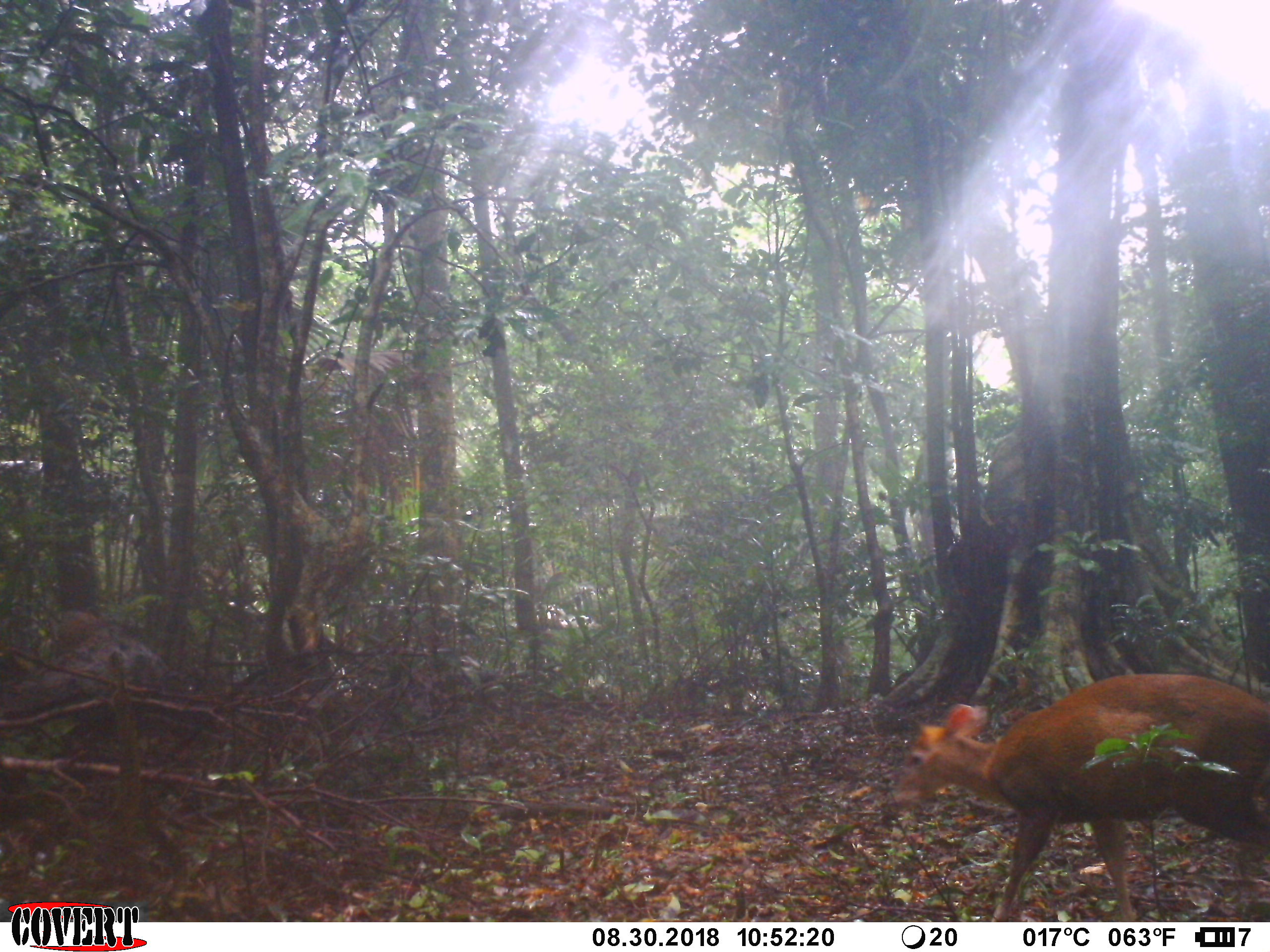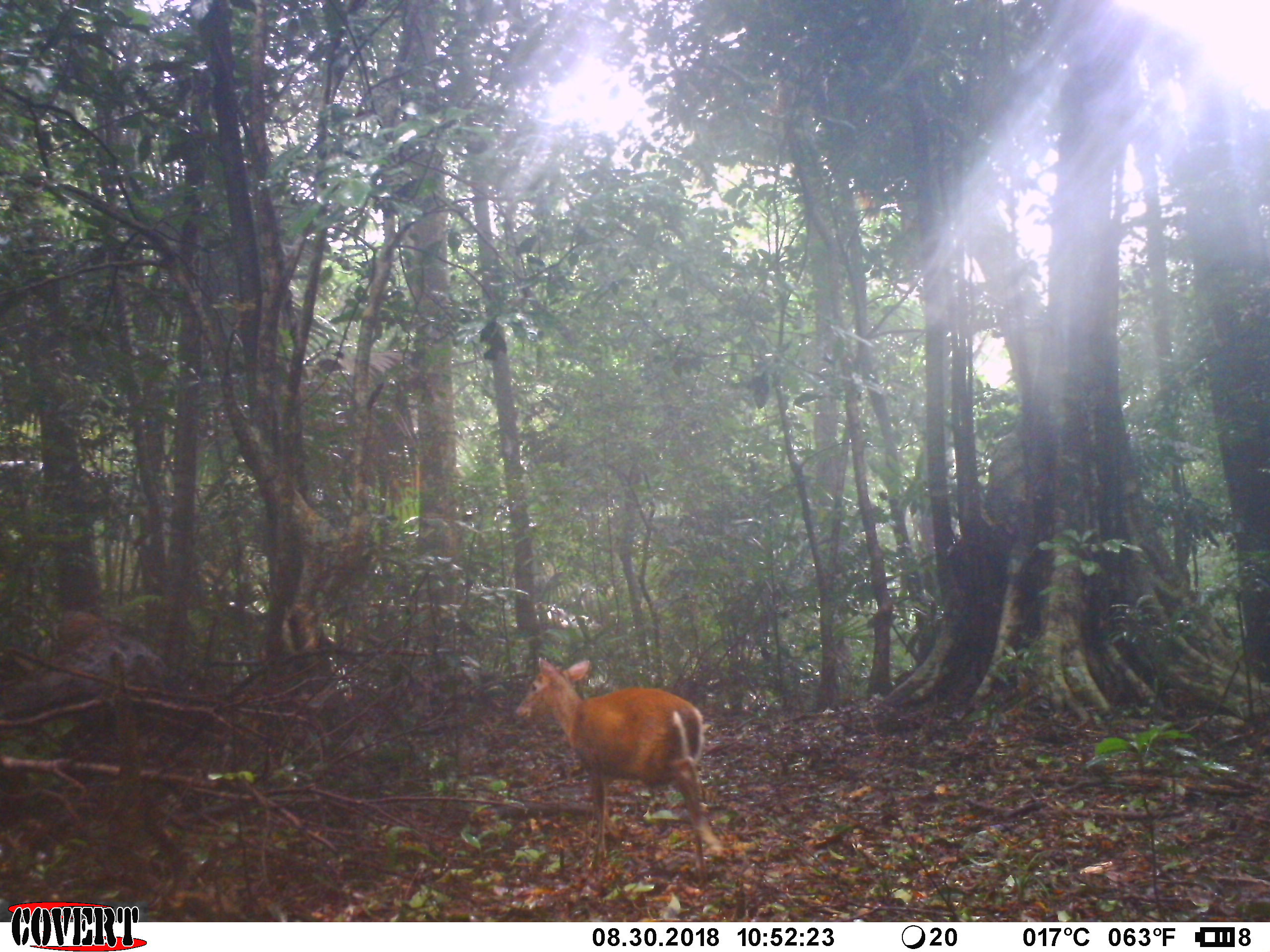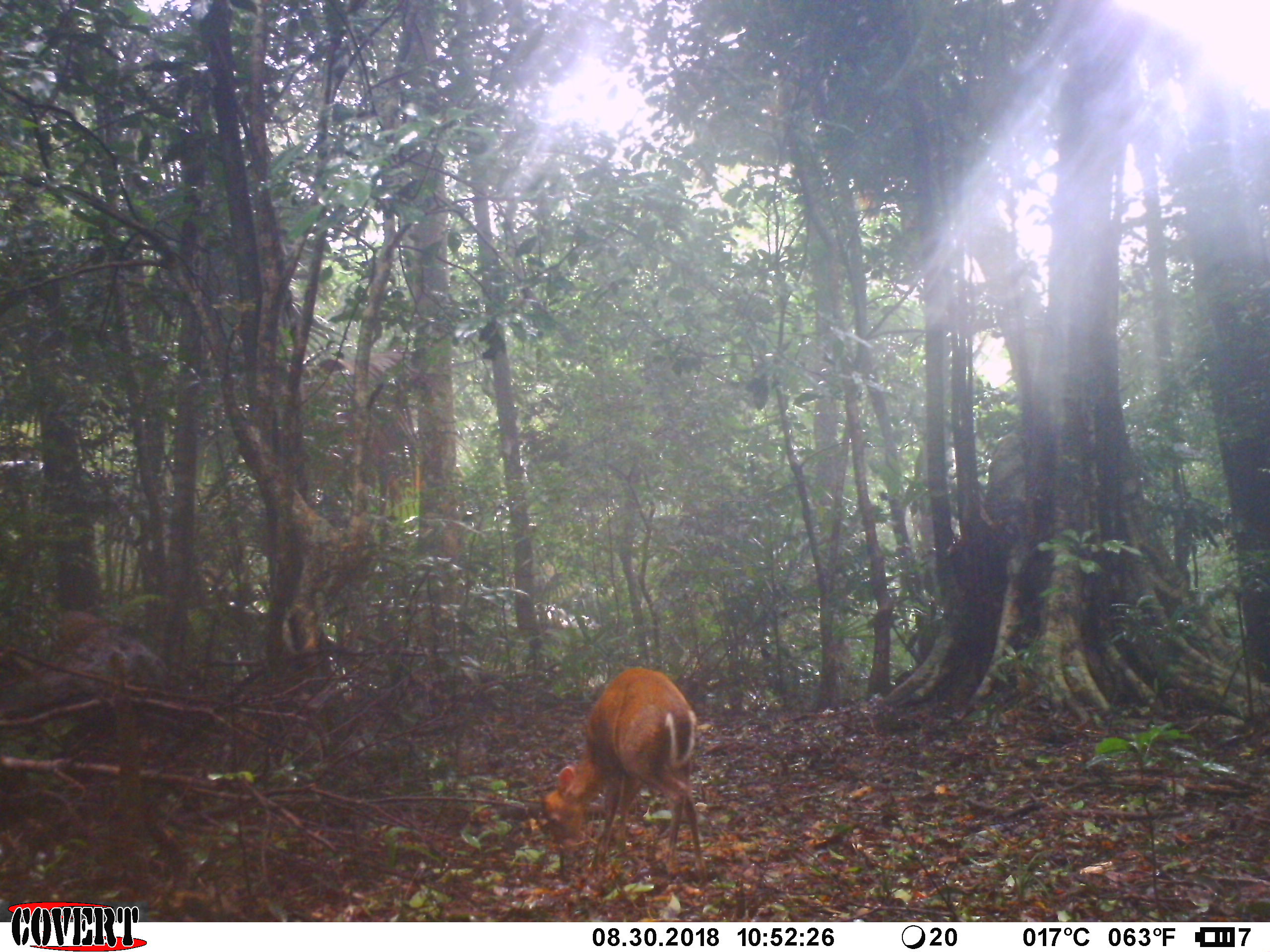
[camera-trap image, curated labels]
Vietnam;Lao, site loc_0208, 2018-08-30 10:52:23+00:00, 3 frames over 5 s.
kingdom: Animalia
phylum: Chordata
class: Mammalia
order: Artiodactyla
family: Cervidae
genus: Muntiacus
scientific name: Muntiacus rooseveltorum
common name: roosevelt's muntjac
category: roosevelts muntjac group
Roosevelts muntjac group (roosevelt's muntjac) (Muntiacus rooseveltorum). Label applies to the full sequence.